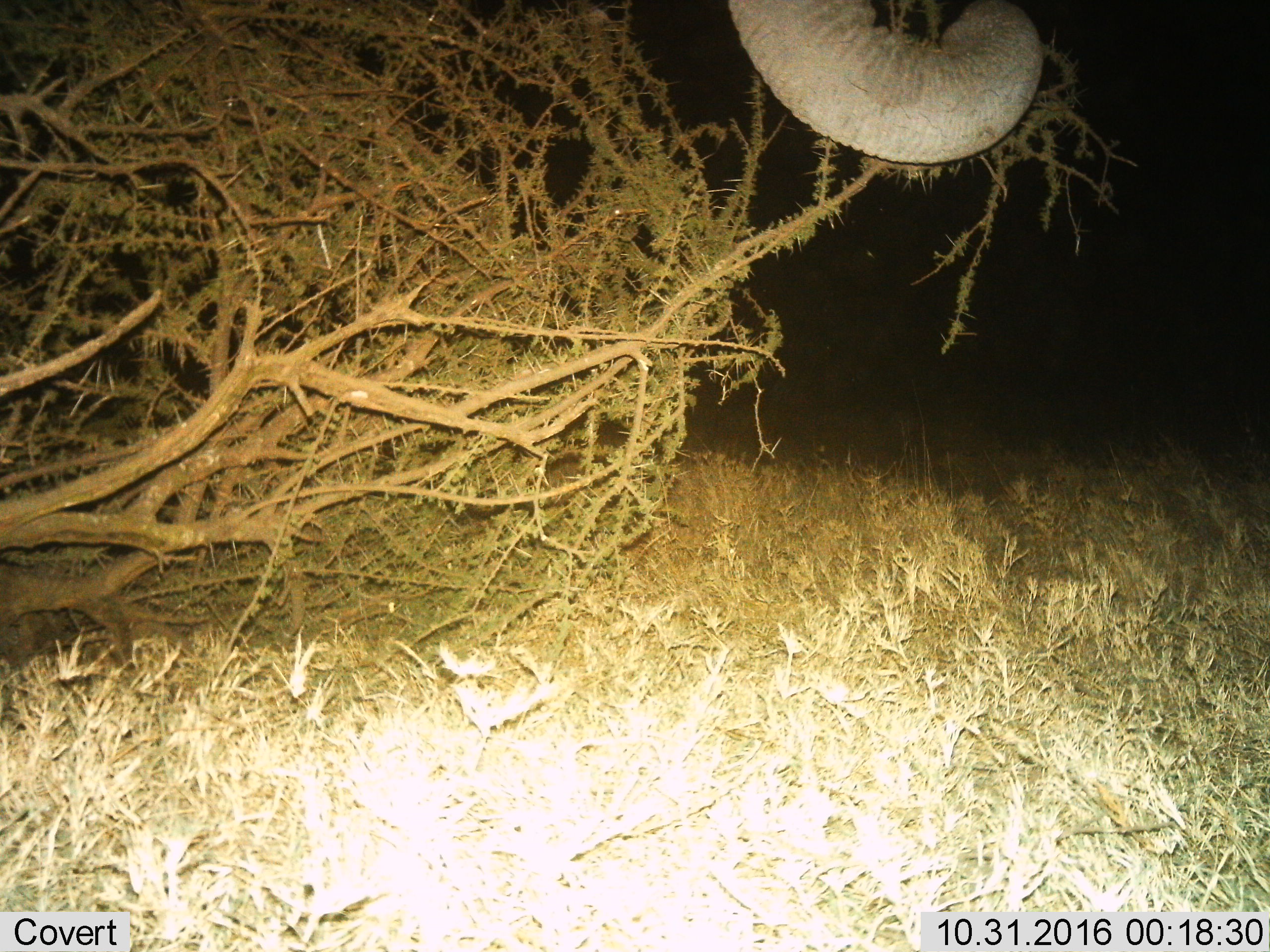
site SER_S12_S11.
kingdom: Animalia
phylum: Chordata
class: Mammalia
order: Proboscidea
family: Elephantidae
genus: Loxodonta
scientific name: Loxodonta africana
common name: african bush elephant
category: elephant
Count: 1.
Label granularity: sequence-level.